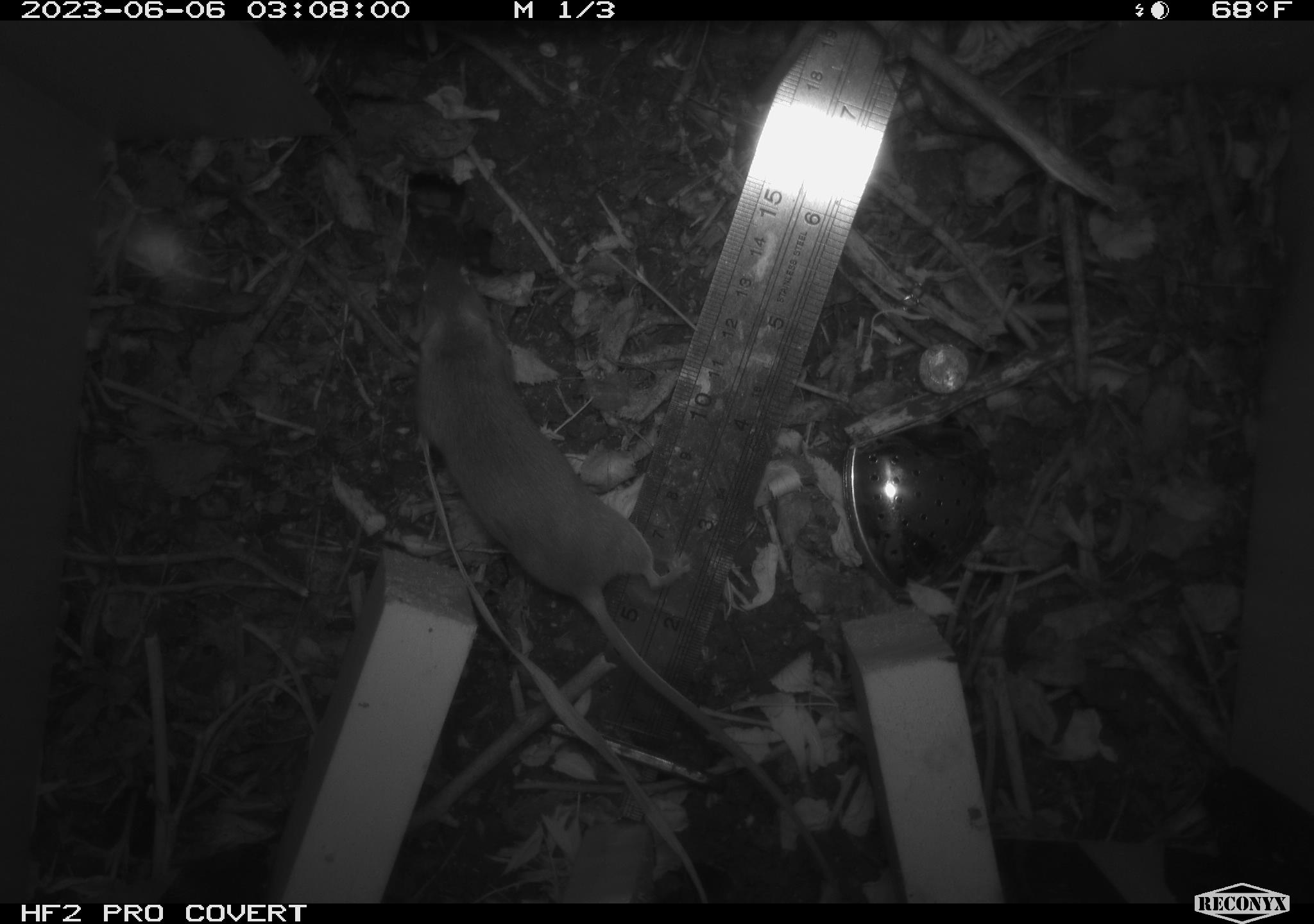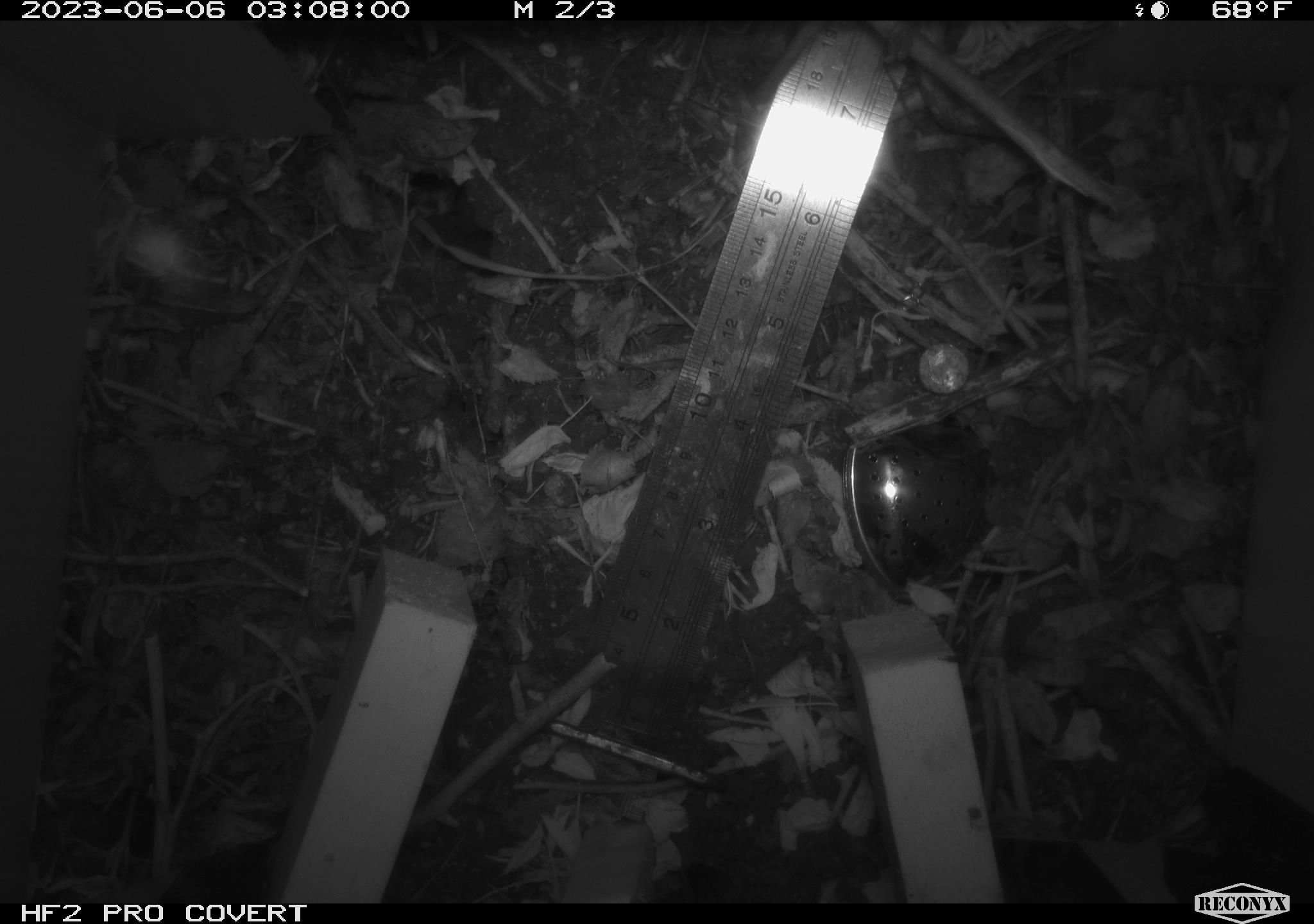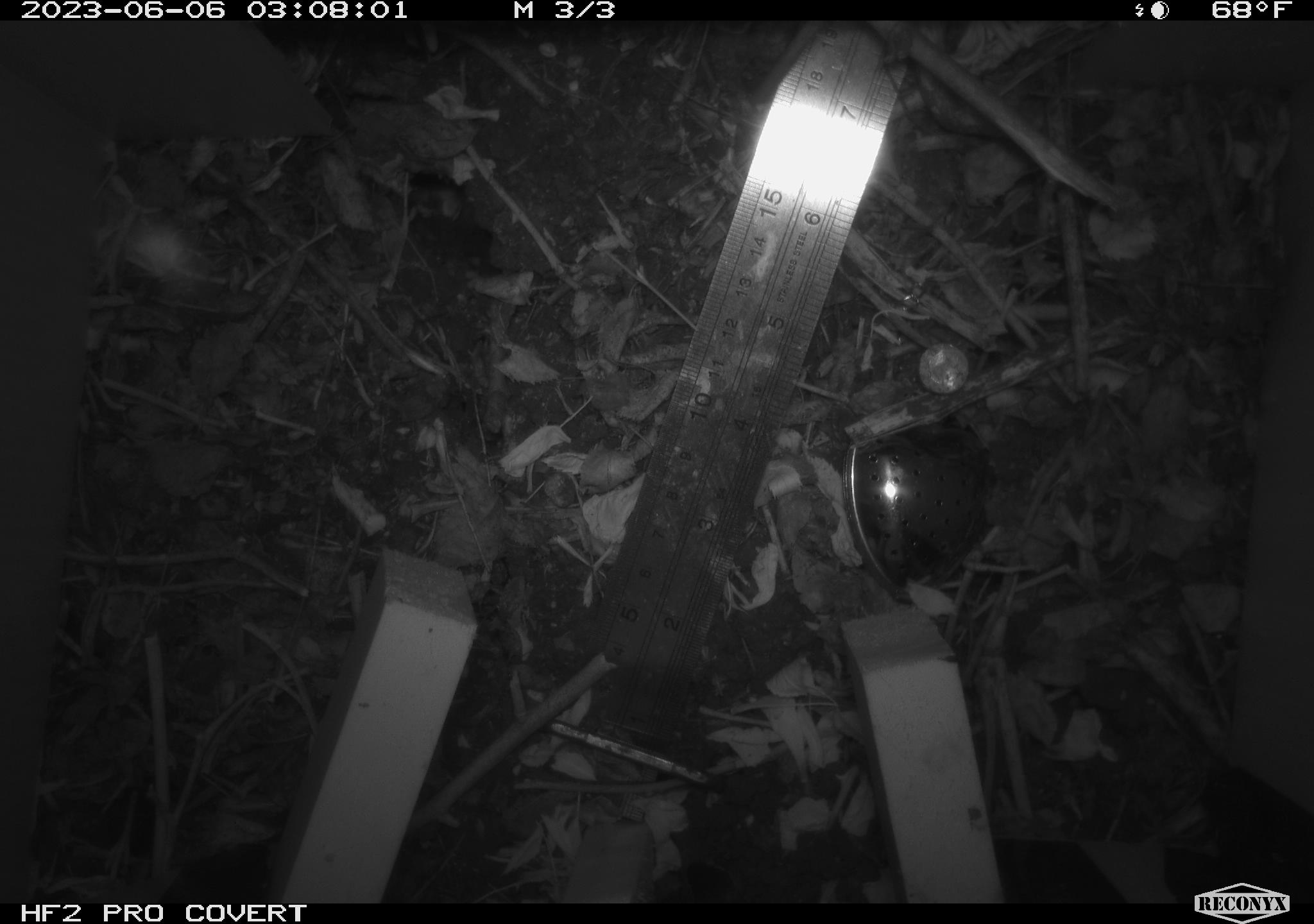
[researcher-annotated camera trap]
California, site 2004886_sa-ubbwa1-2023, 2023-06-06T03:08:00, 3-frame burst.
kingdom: Animalia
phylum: Chordata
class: Mammalia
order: Rodentia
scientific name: Rodentia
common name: rodent